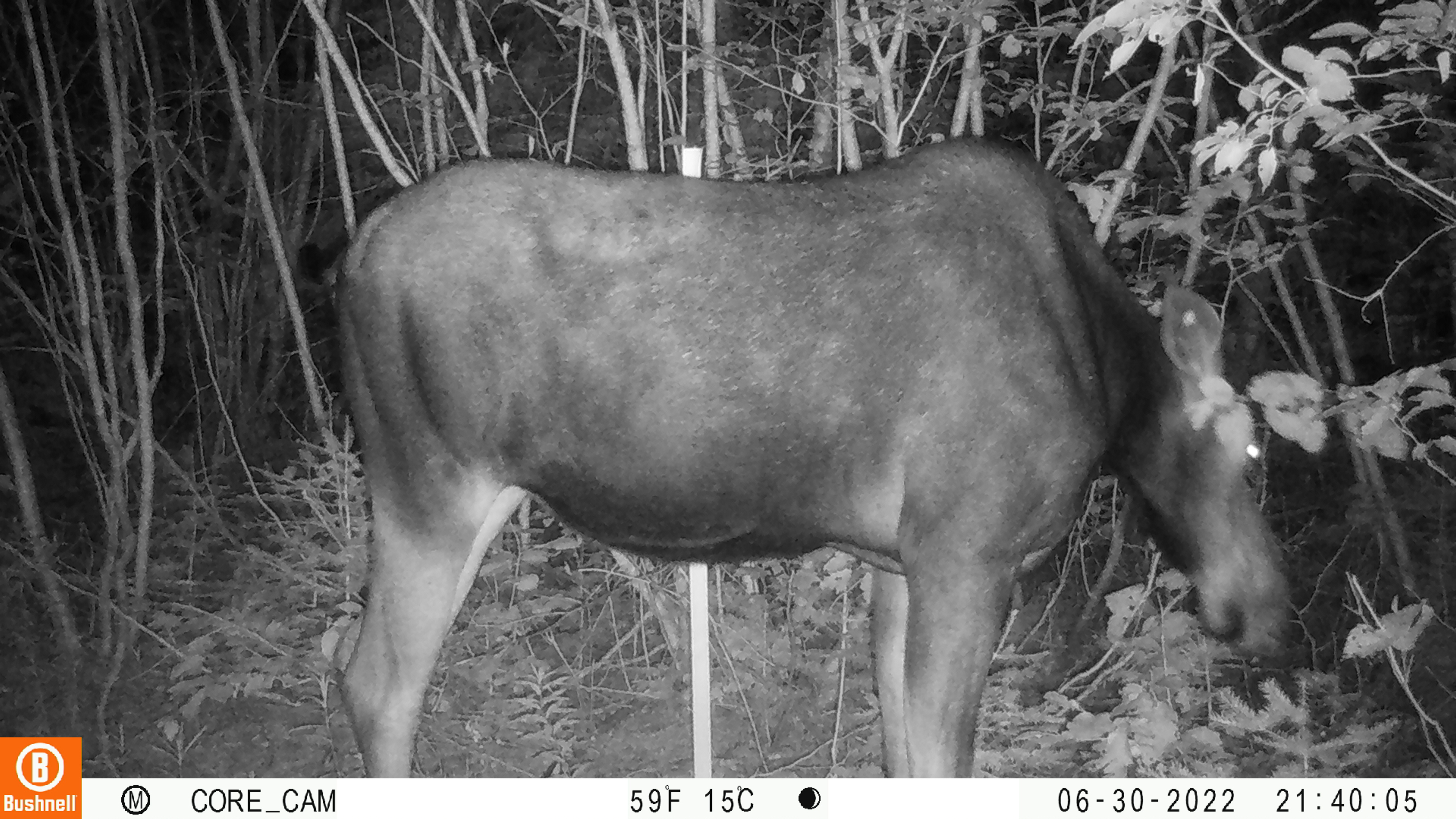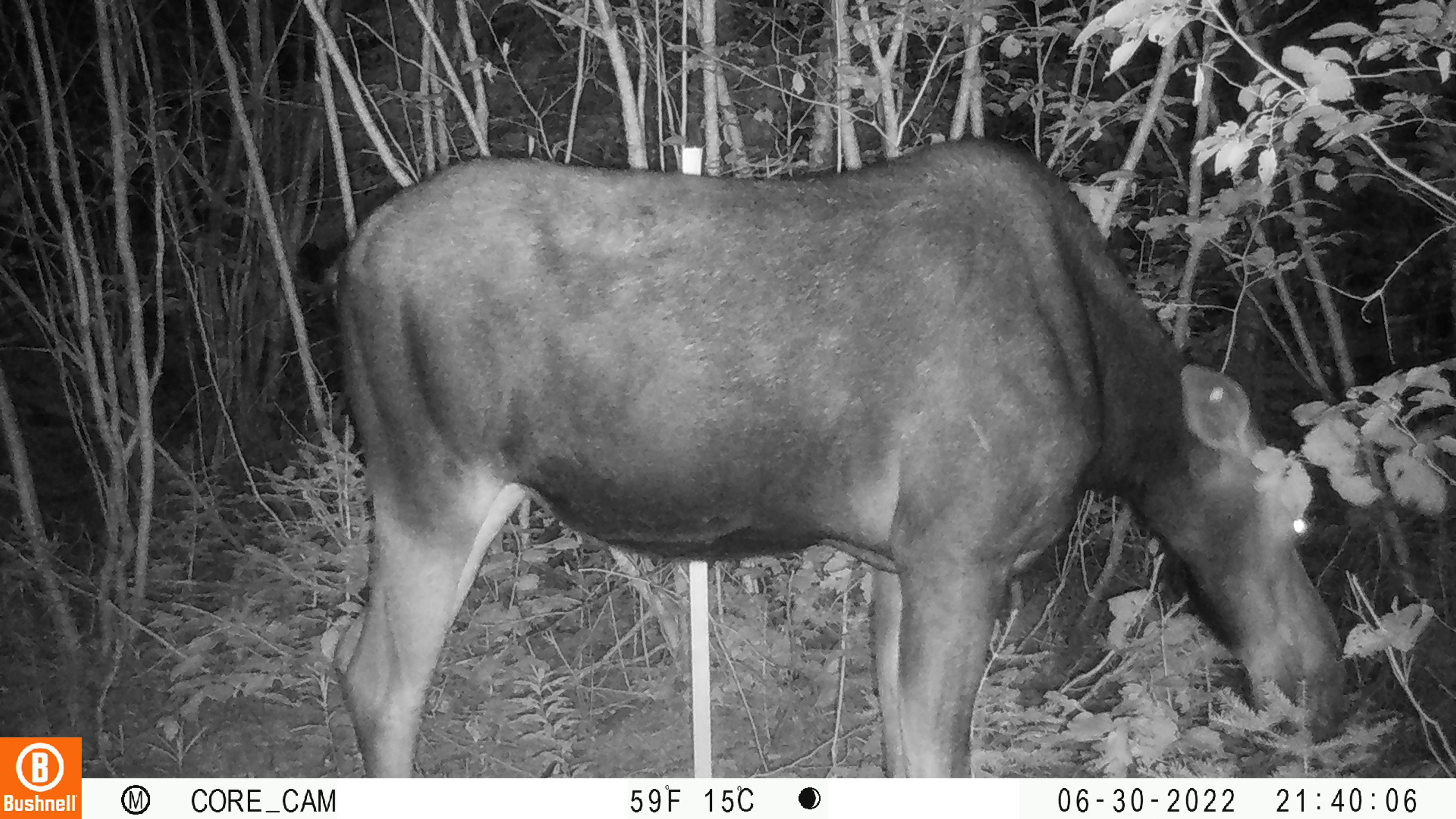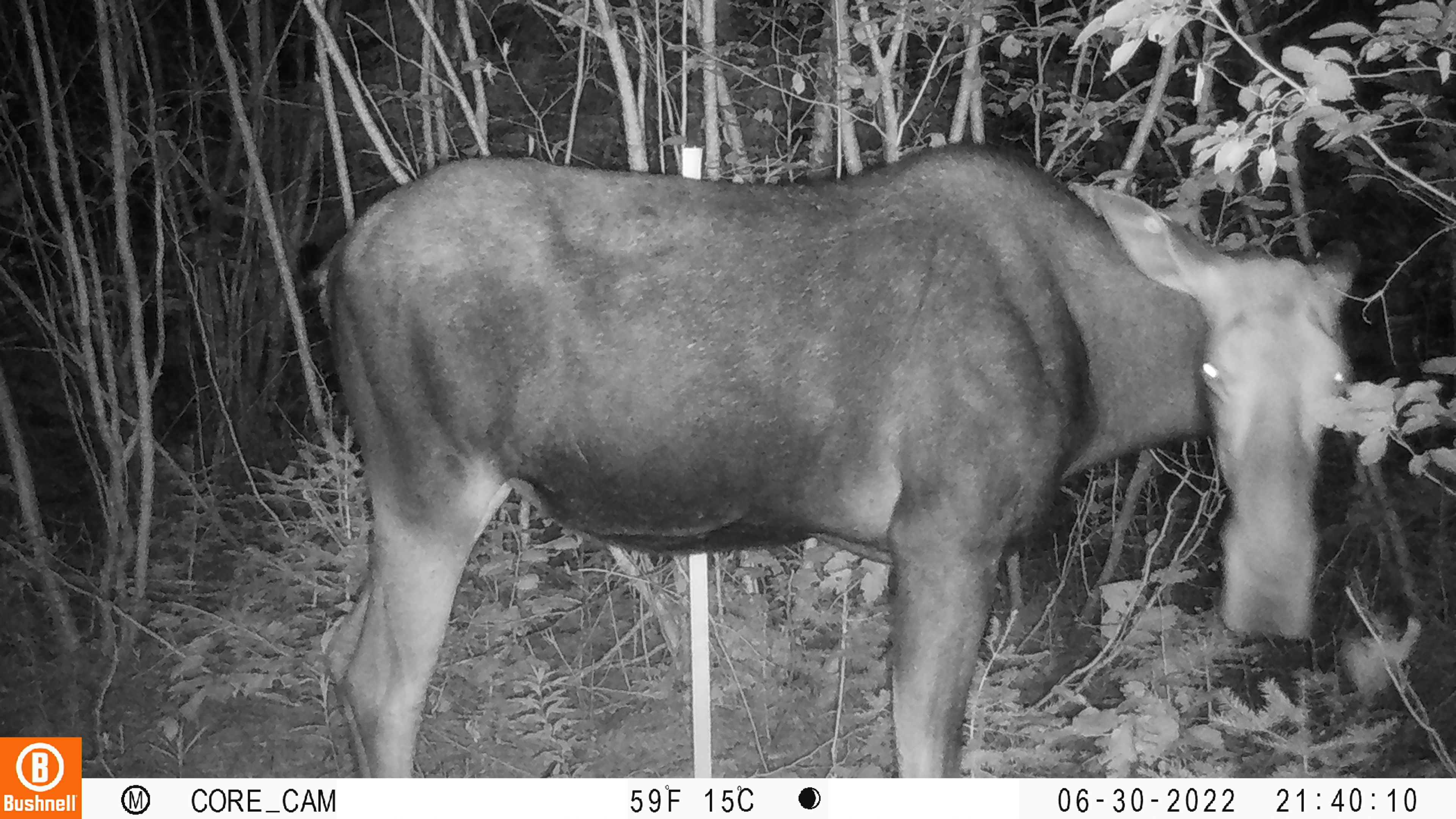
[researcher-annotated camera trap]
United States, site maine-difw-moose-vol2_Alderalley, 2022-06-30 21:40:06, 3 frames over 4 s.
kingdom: Animalia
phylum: Chordata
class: Mammalia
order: Artiodactyla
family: Cervidae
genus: Alces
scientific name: Alces alces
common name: moose